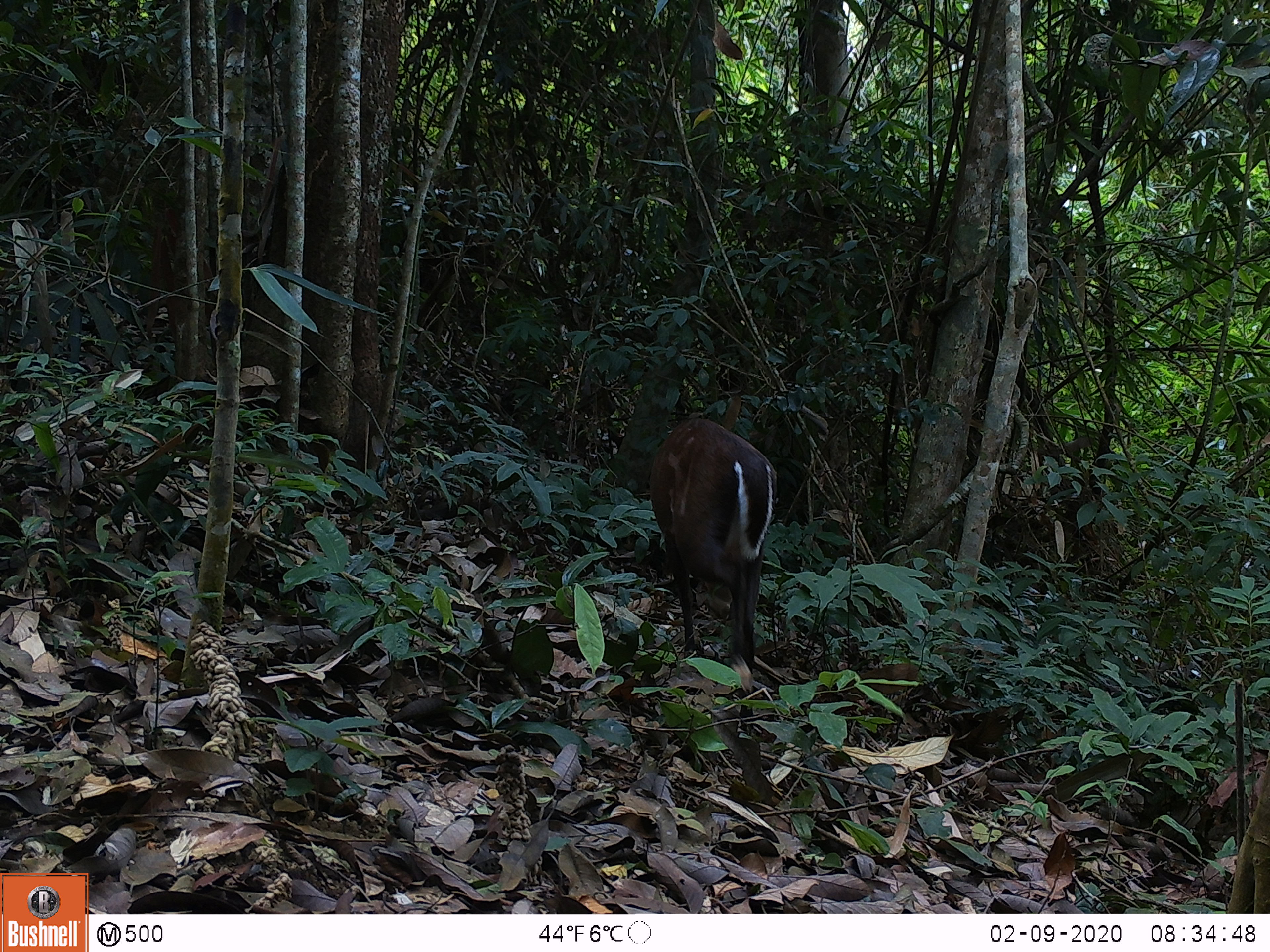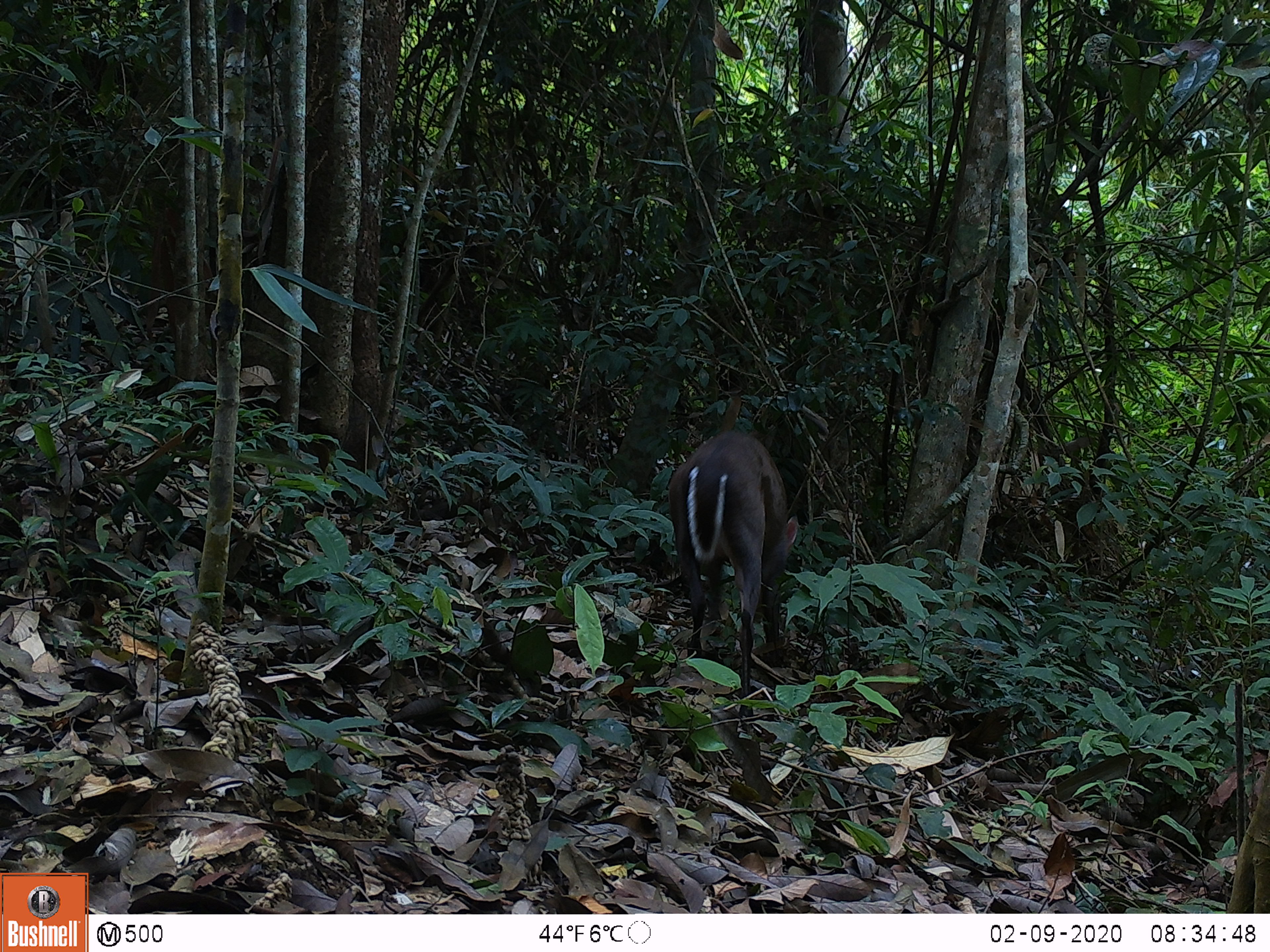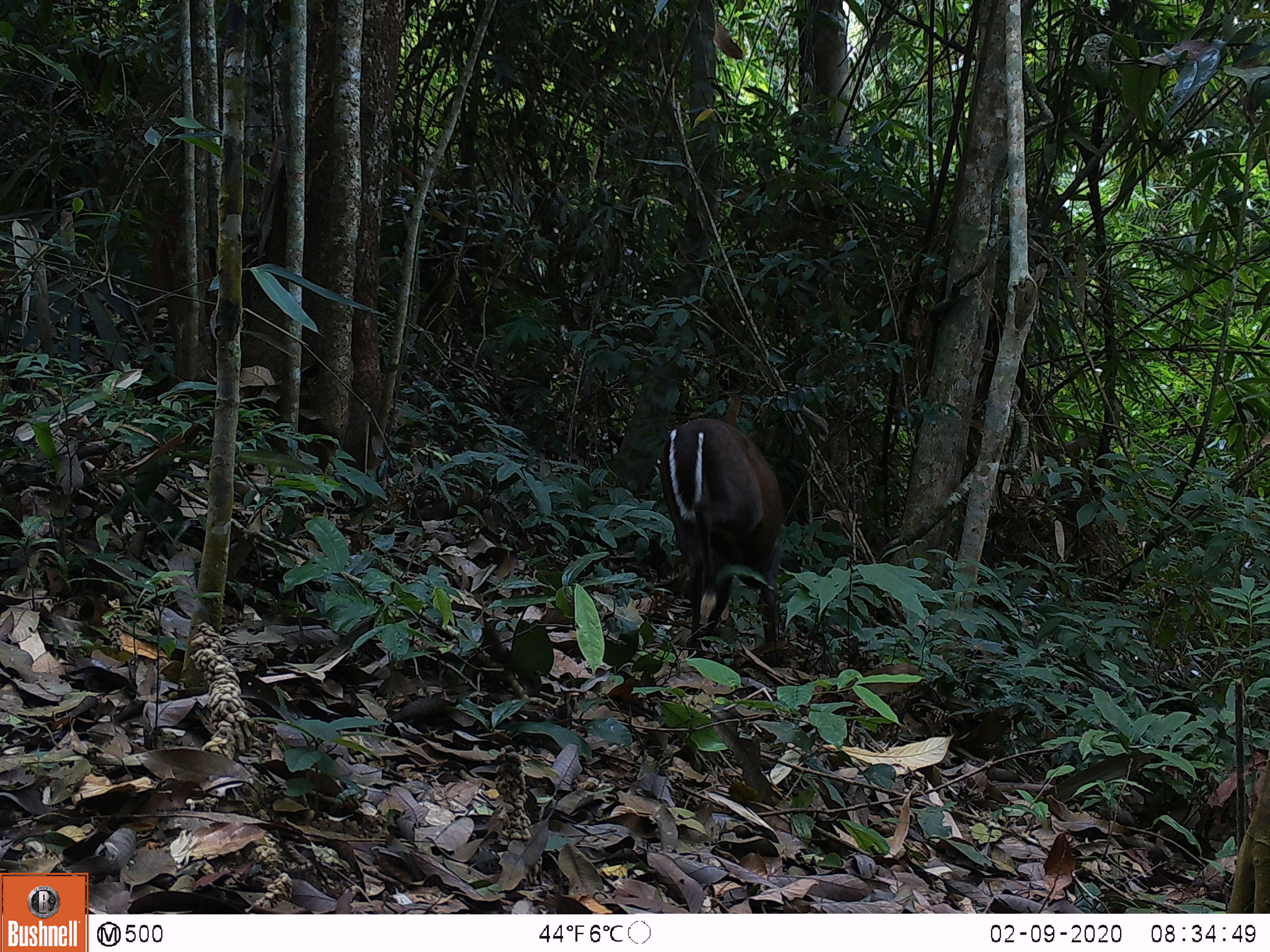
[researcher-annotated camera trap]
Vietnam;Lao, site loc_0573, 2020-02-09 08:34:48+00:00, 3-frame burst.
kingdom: Animalia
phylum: Chordata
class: Mammalia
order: Artiodactyla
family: Cervidae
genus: Muntiacus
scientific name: Muntiacus rooseveltorum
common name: roosevelt's muntjac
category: roosevelts muntjac group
Roosevelts muntjac group (roosevelt's muntjac) (Muntiacus rooseveltorum). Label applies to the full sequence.